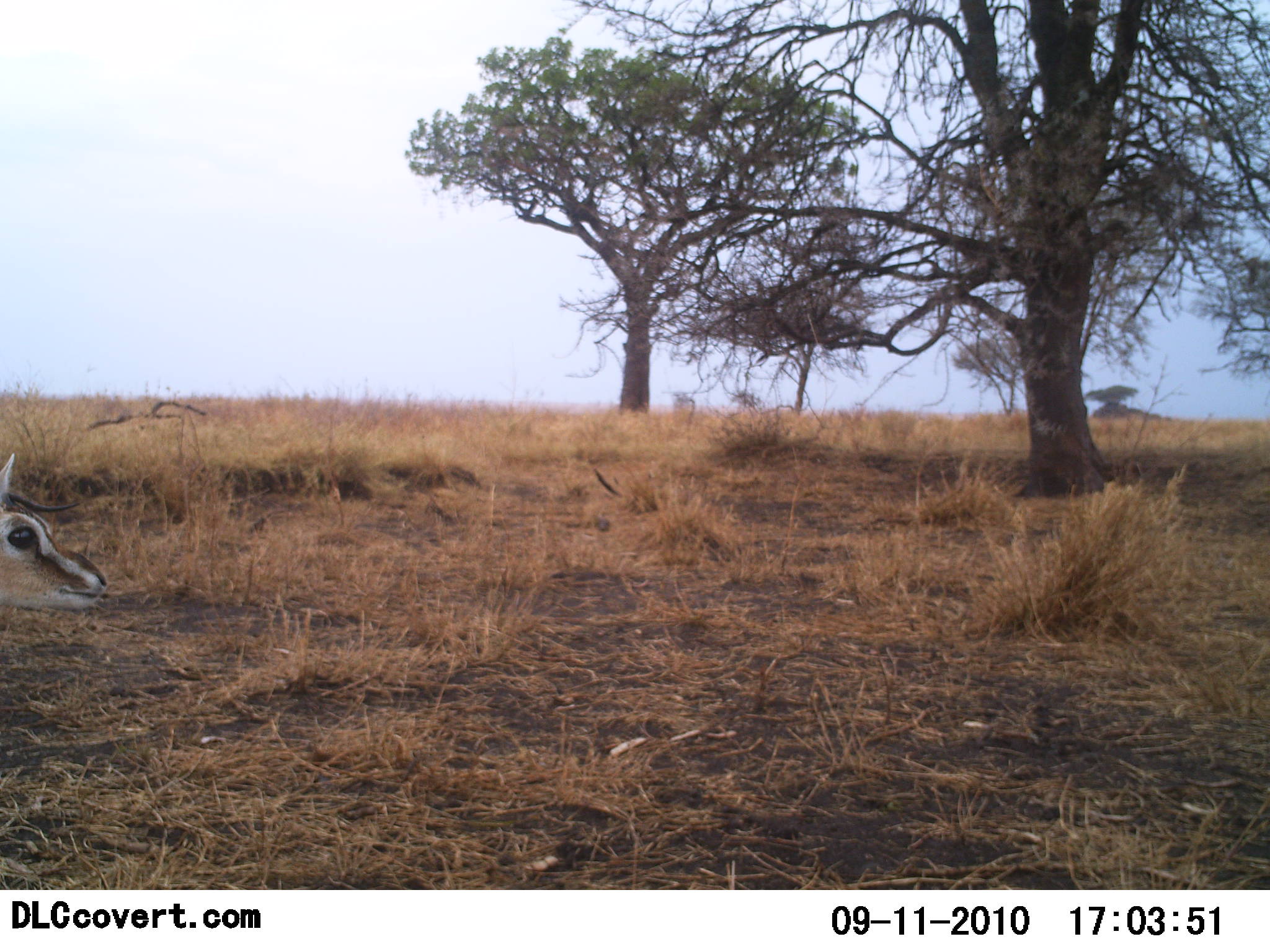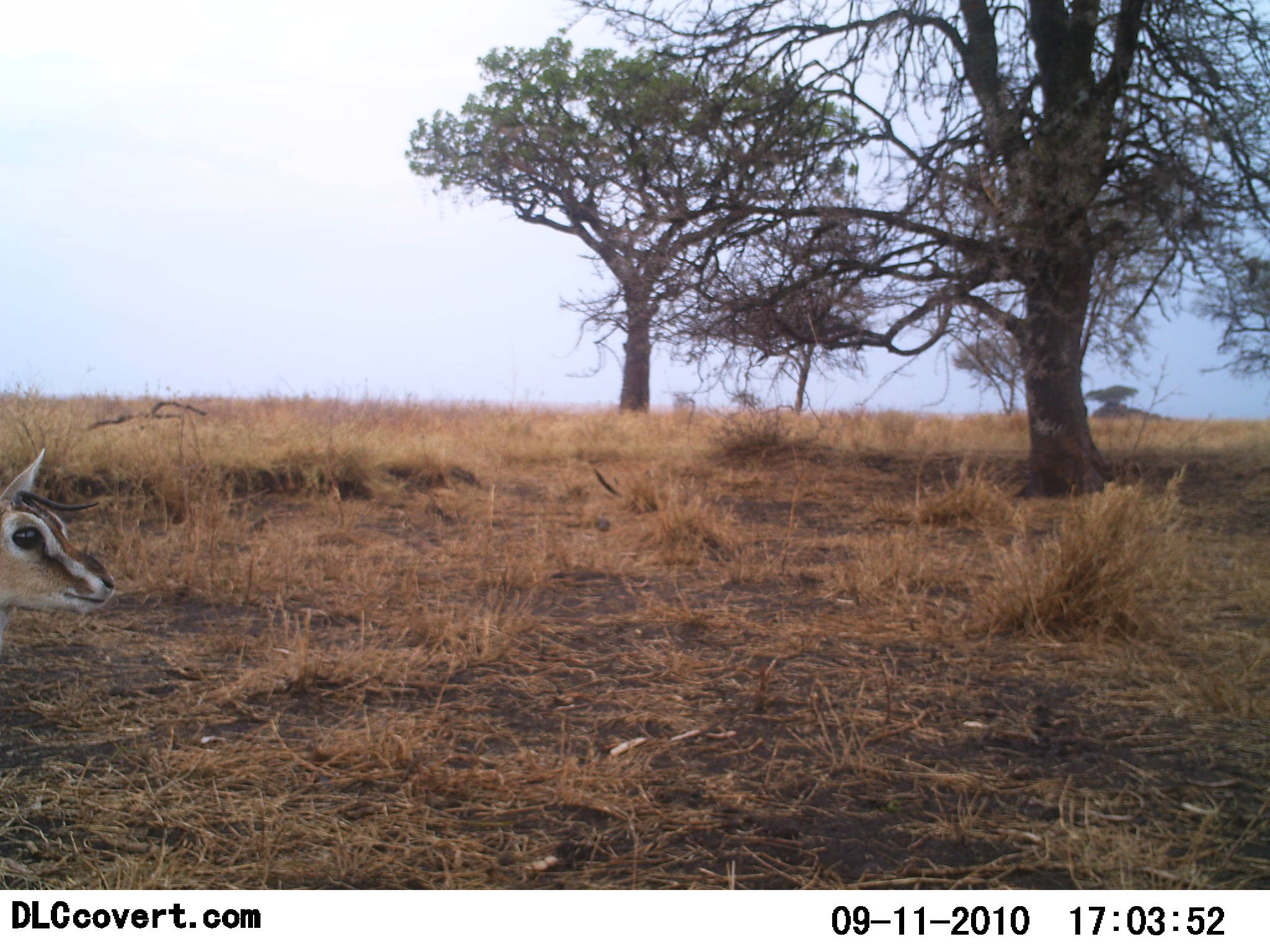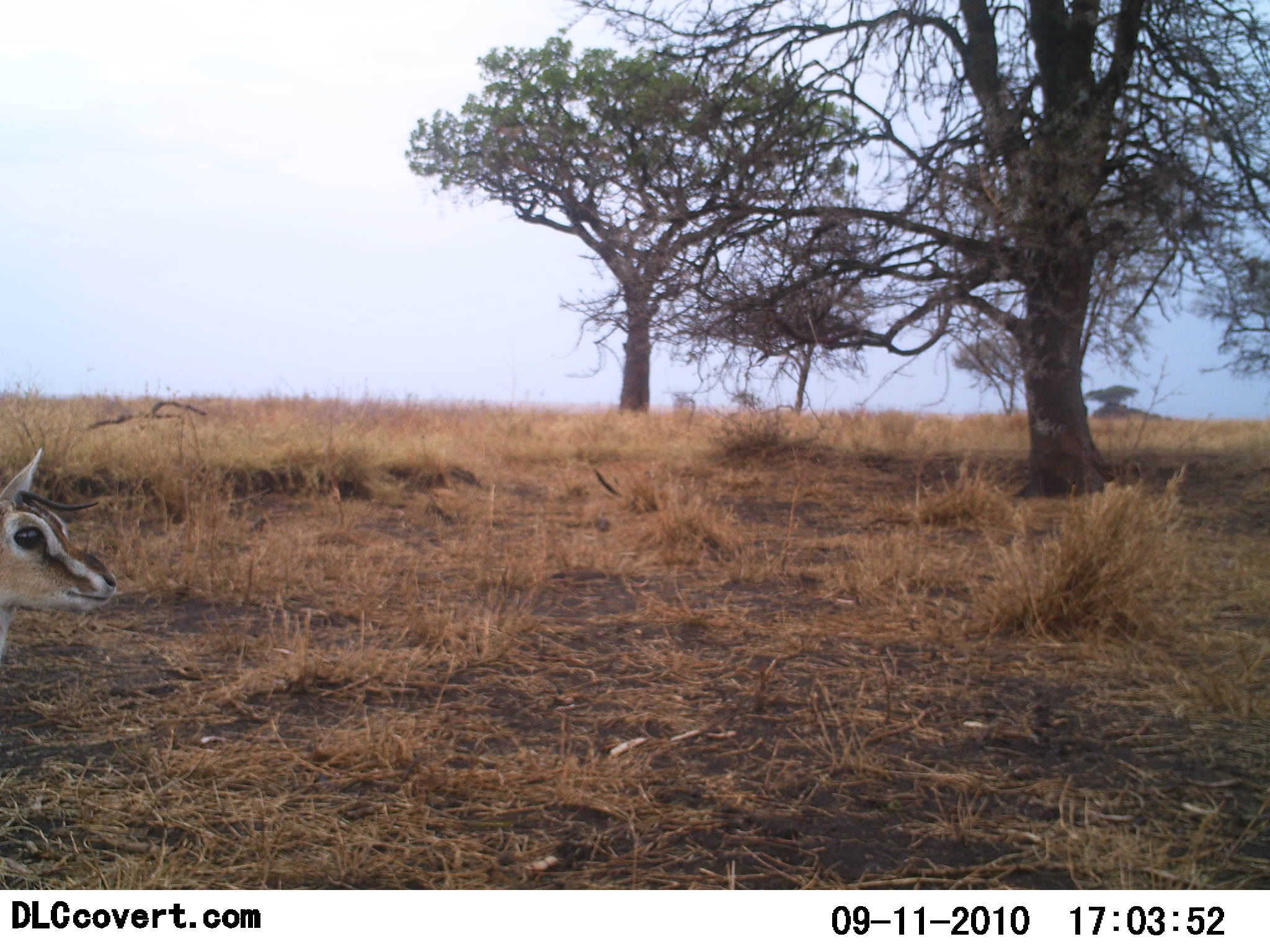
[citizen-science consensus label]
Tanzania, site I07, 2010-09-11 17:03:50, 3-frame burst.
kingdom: Animalia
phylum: Chordata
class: Mammalia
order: Artiodactyla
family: Bovidae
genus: Eudorcas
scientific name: Eudorcas thomsonii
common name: thomson's gazelle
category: gazellethomsons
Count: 1.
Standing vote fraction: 94%.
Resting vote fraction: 0%.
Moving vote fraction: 6%.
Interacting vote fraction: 0%.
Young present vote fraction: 6%.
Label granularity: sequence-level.